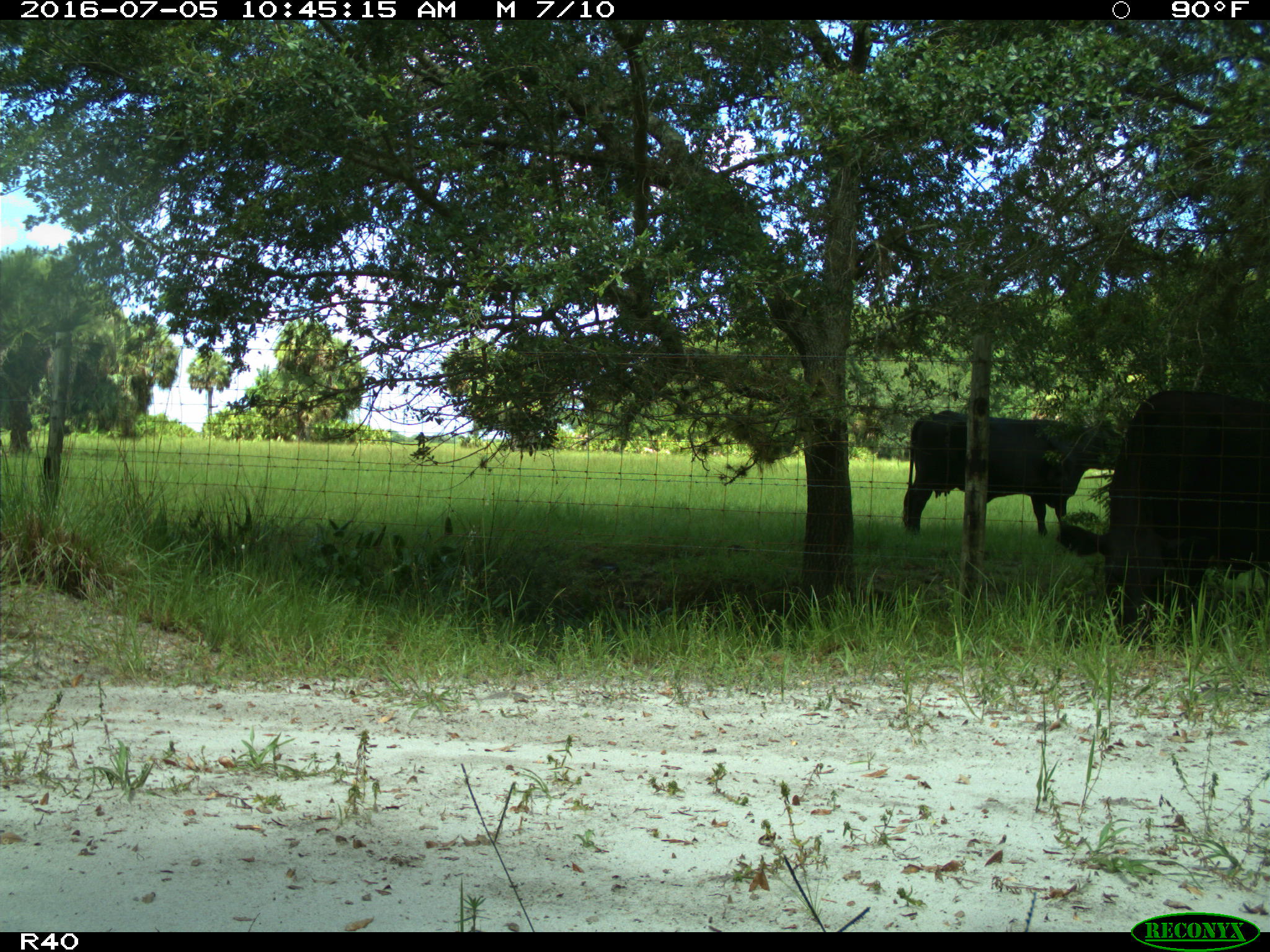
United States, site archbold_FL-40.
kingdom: Animalia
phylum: Chordata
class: Mammalia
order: Artiodactyla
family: Bovidae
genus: Bos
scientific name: Bos taurus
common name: domestic cow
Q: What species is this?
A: Bos taurus (domestic cow).